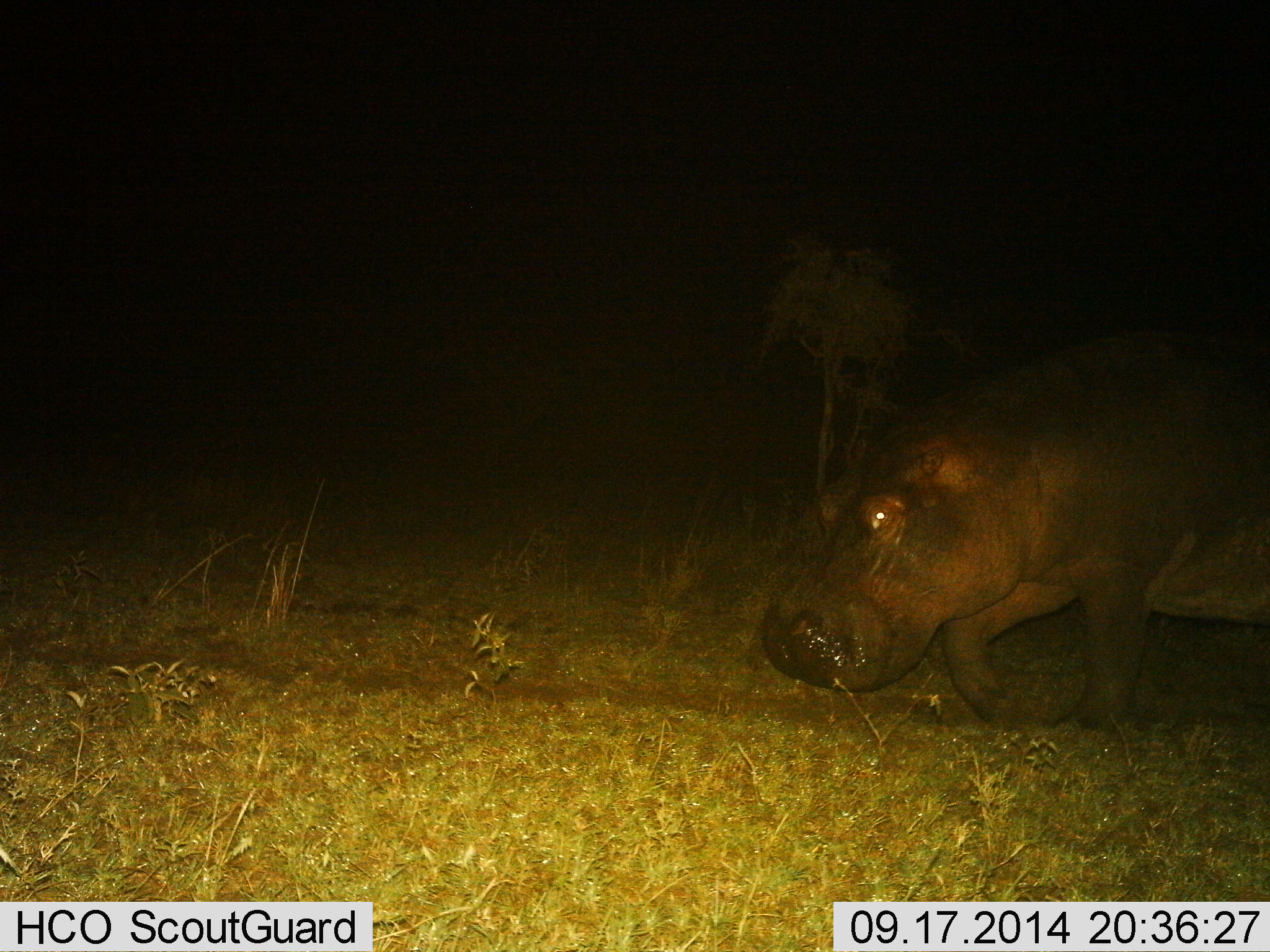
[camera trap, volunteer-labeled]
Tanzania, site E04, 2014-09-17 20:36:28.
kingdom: Animalia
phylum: Chordata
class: Mammalia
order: Artiodactyla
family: Hippopotamidae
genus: Hippopotamus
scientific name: Hippopotamus amphibius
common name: hippopotamus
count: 1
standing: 0%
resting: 0%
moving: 100%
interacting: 0%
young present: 0%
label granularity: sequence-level